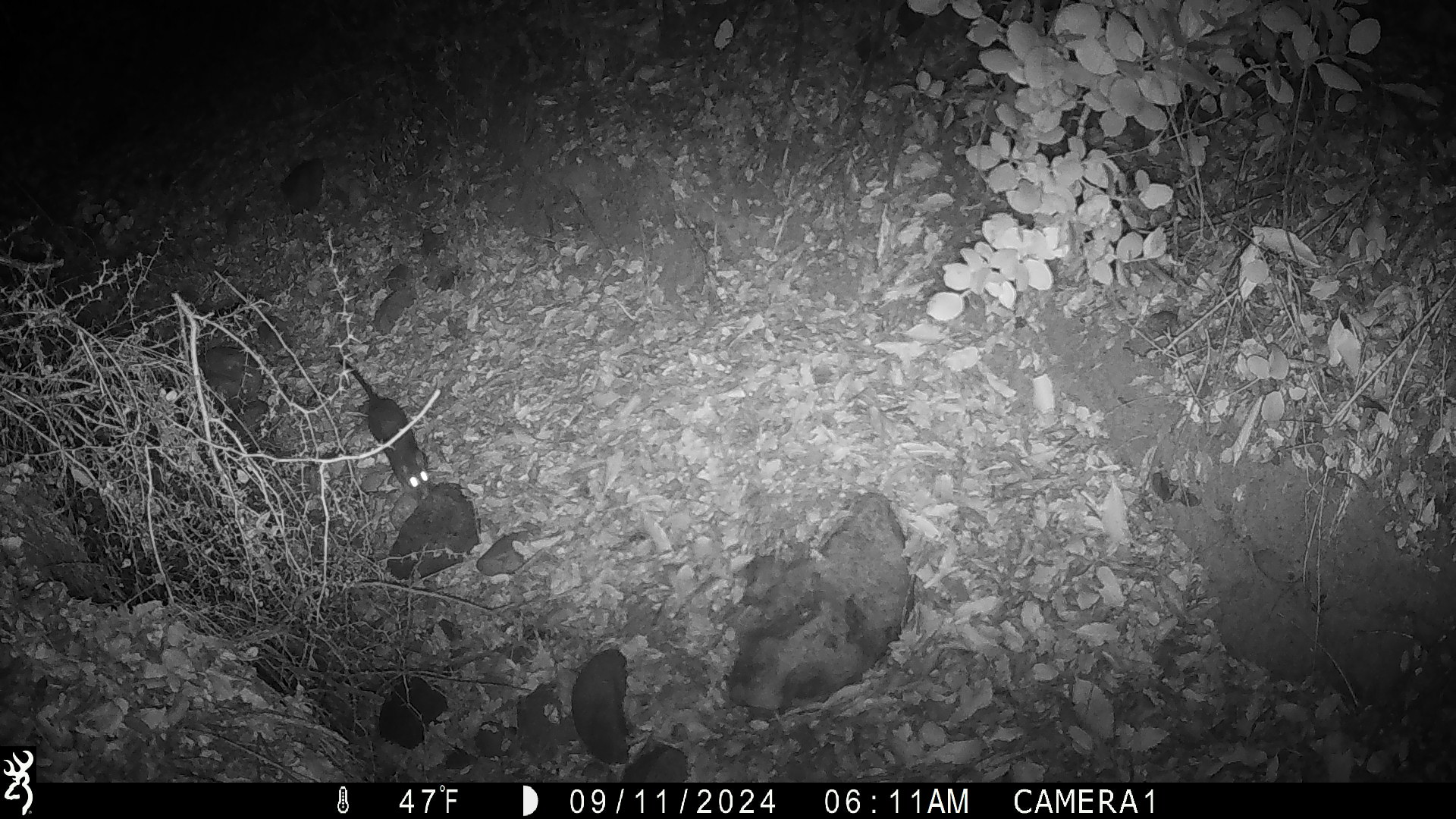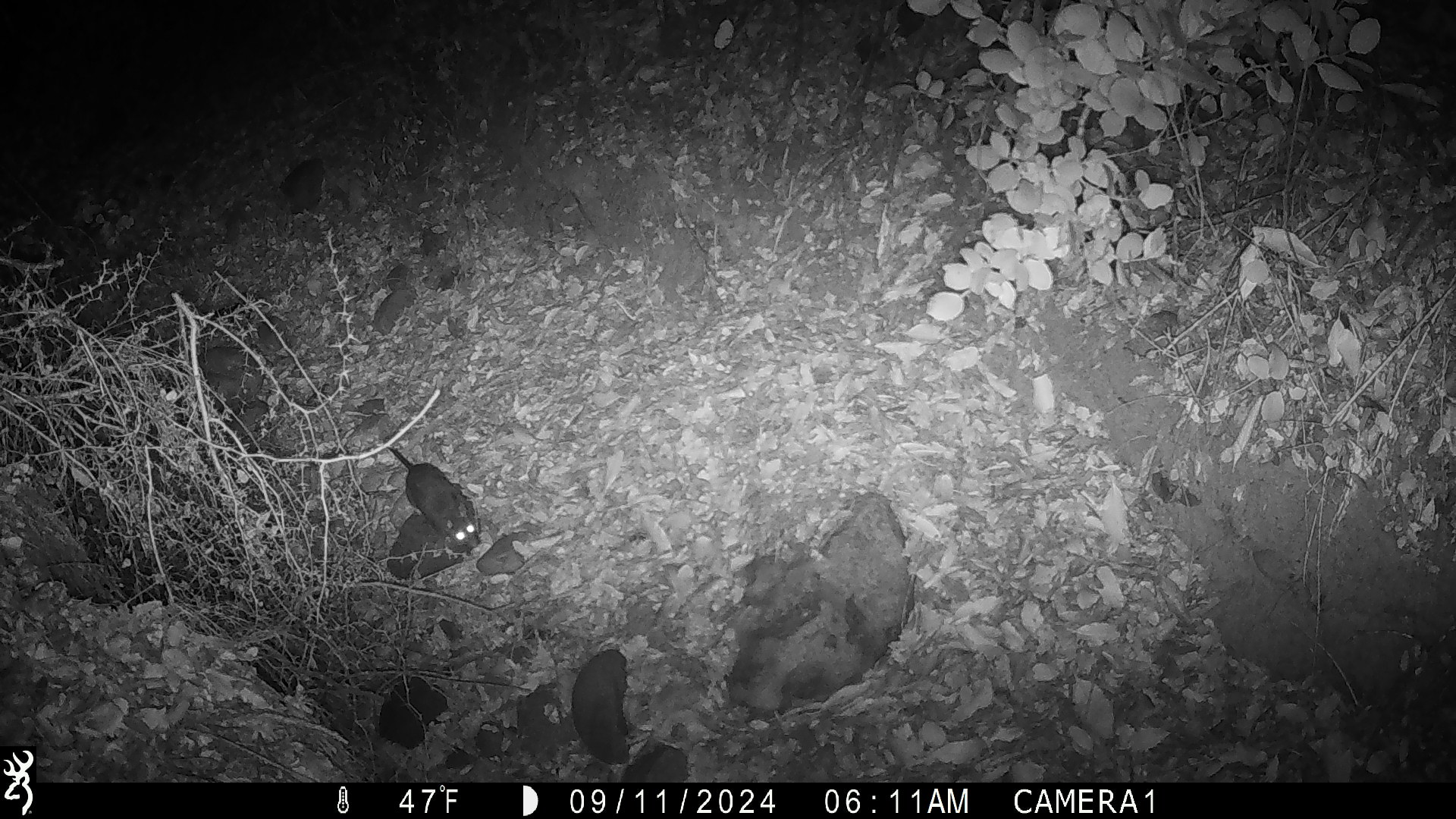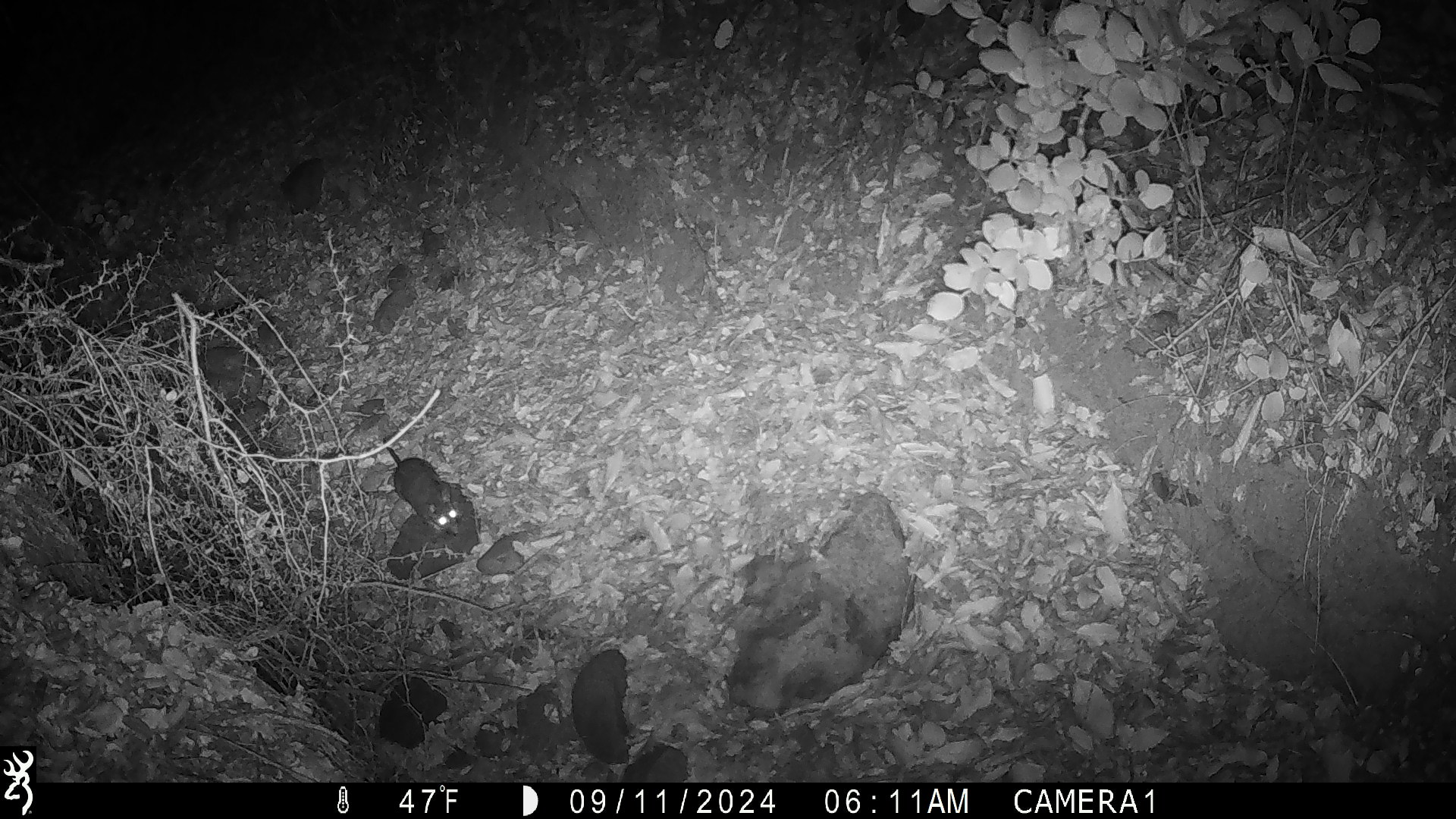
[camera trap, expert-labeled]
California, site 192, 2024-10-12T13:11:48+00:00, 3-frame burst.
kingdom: Animalia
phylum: Chordata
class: Mammalia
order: Rodentia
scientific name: Rodentia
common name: mouse or rat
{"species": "mouse or rat (Rodentia)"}